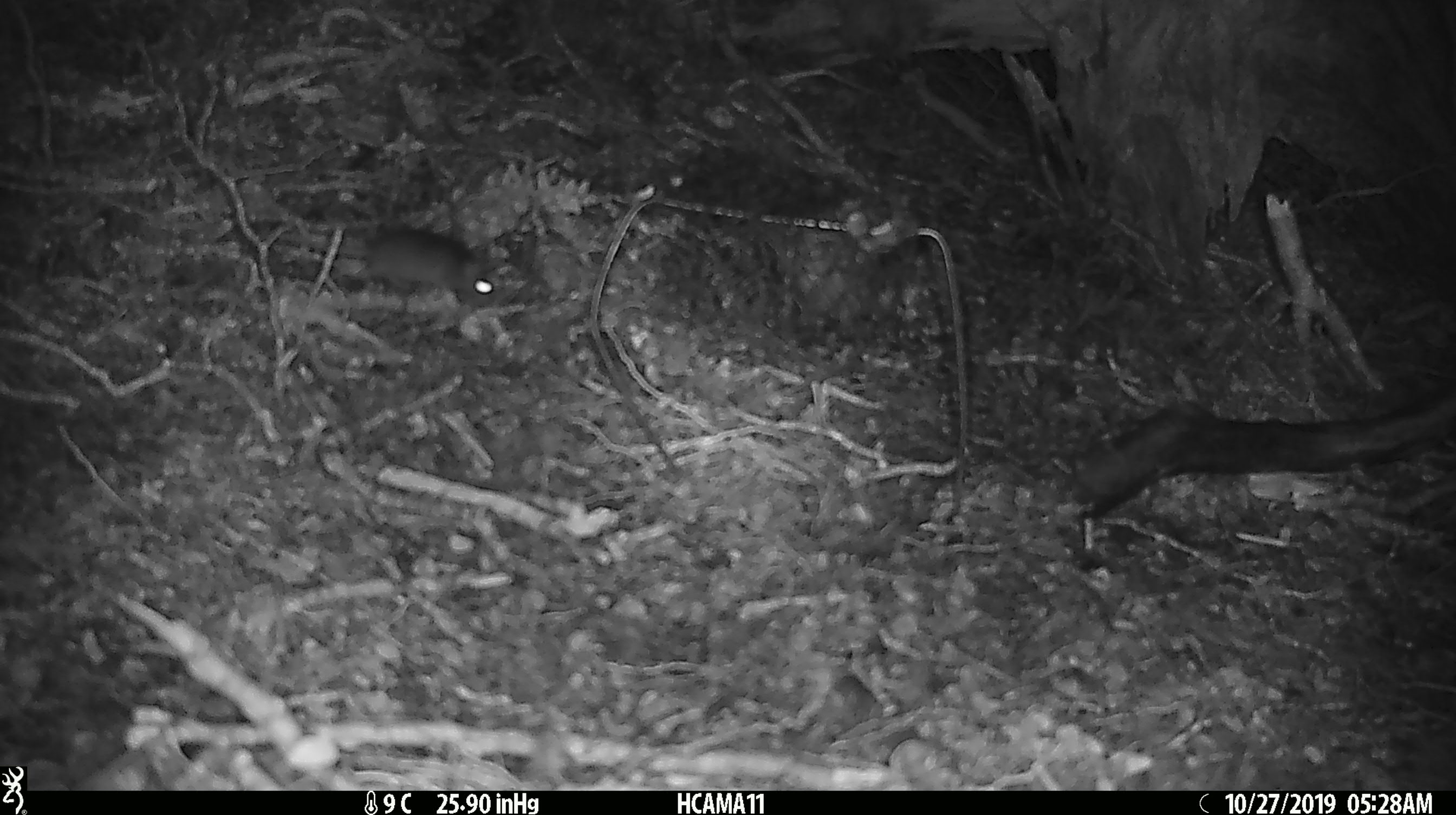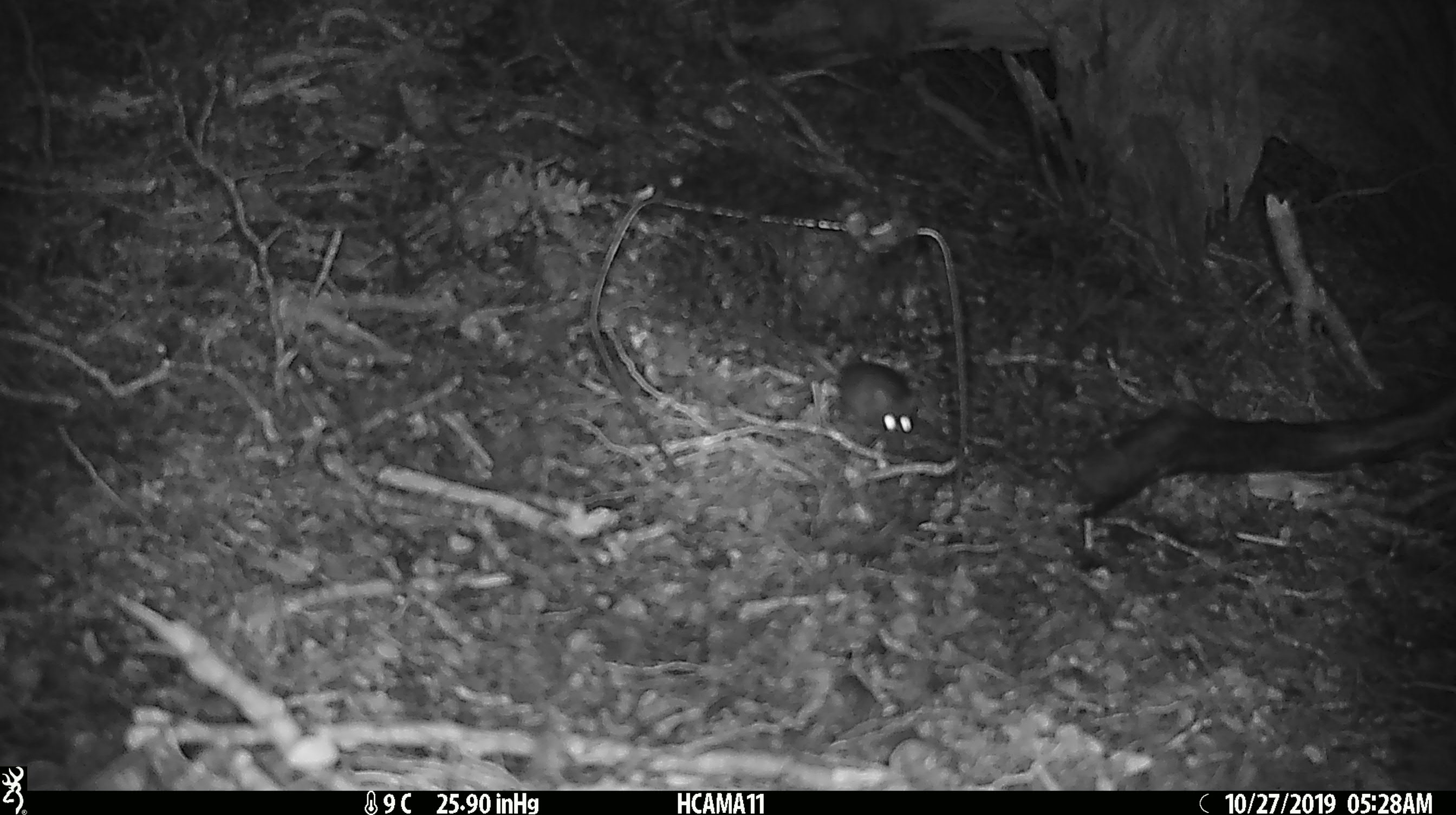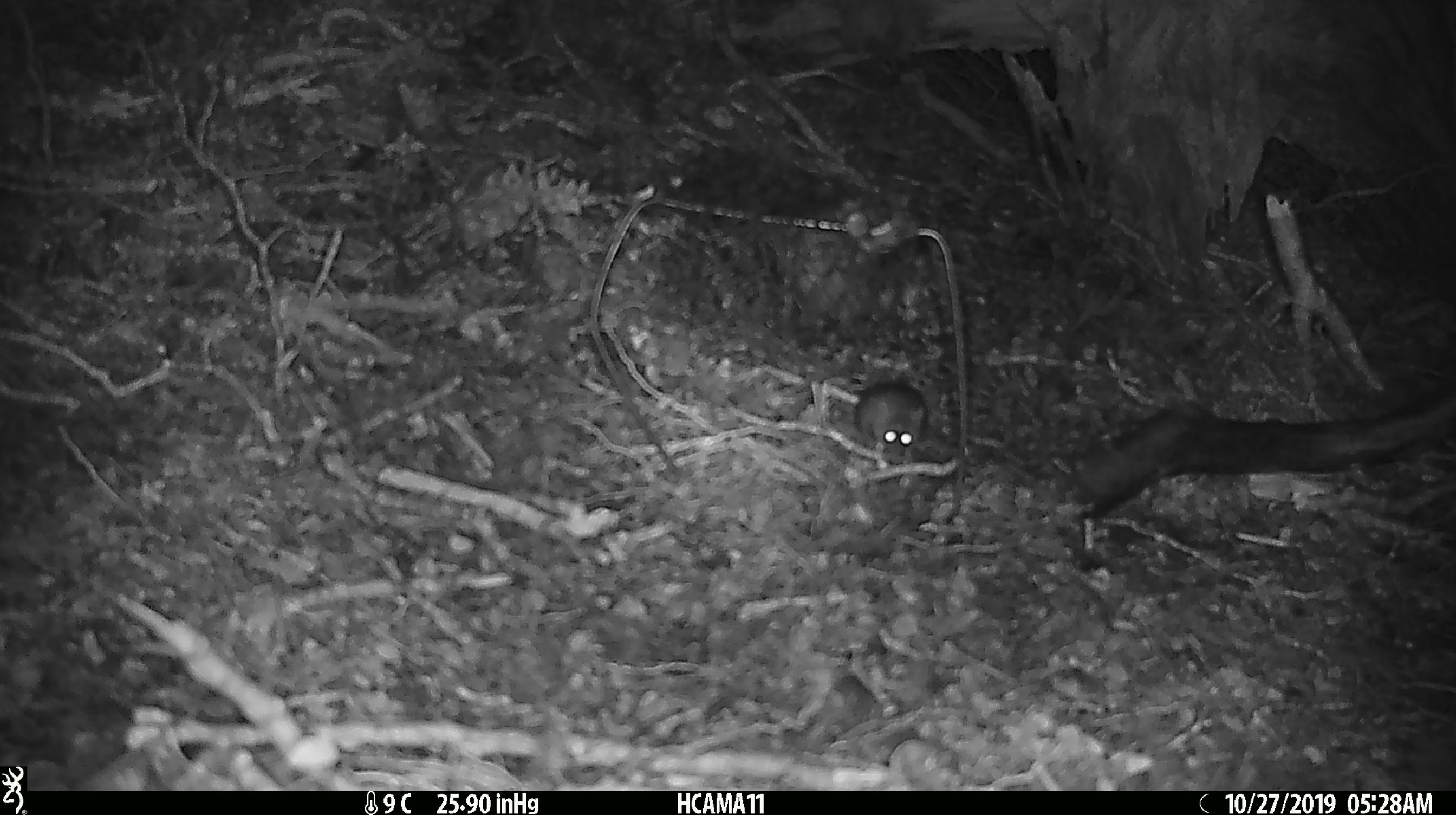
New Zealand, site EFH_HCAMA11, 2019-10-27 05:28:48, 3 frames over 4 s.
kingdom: Animalia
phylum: Chordata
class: Mammalia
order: Rodentia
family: Muridae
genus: Mus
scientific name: Mus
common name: mouse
Mouse (Mus).